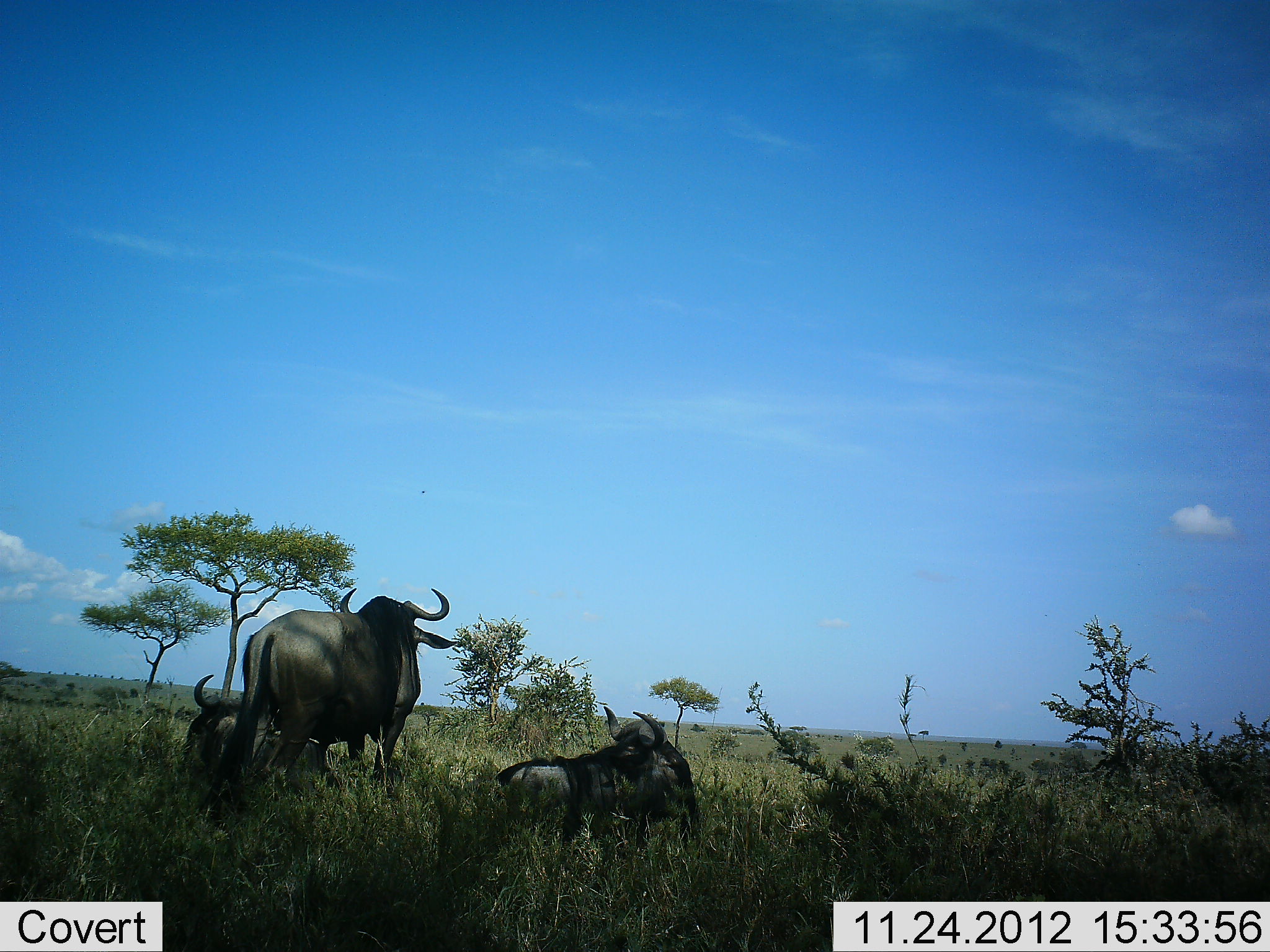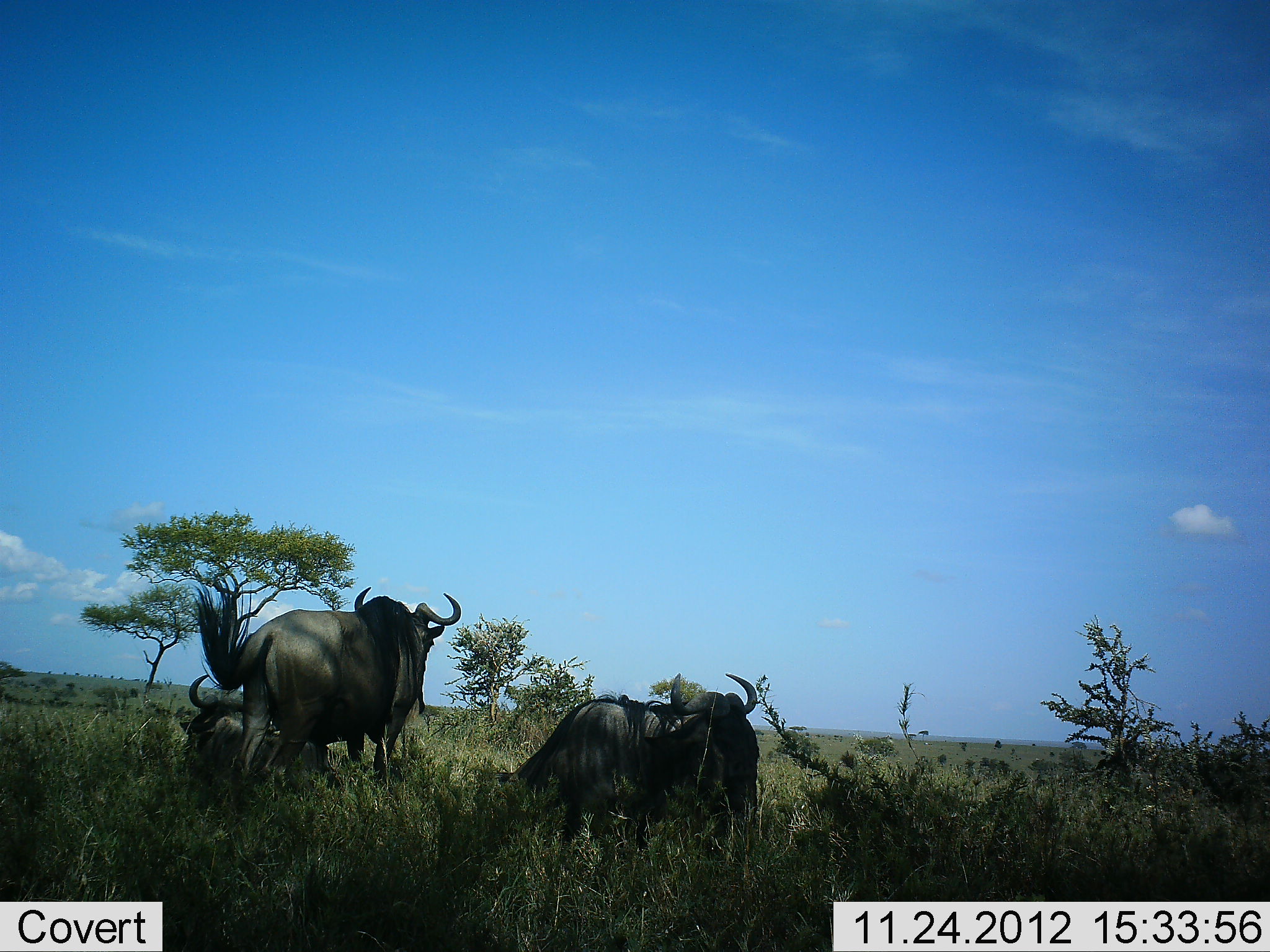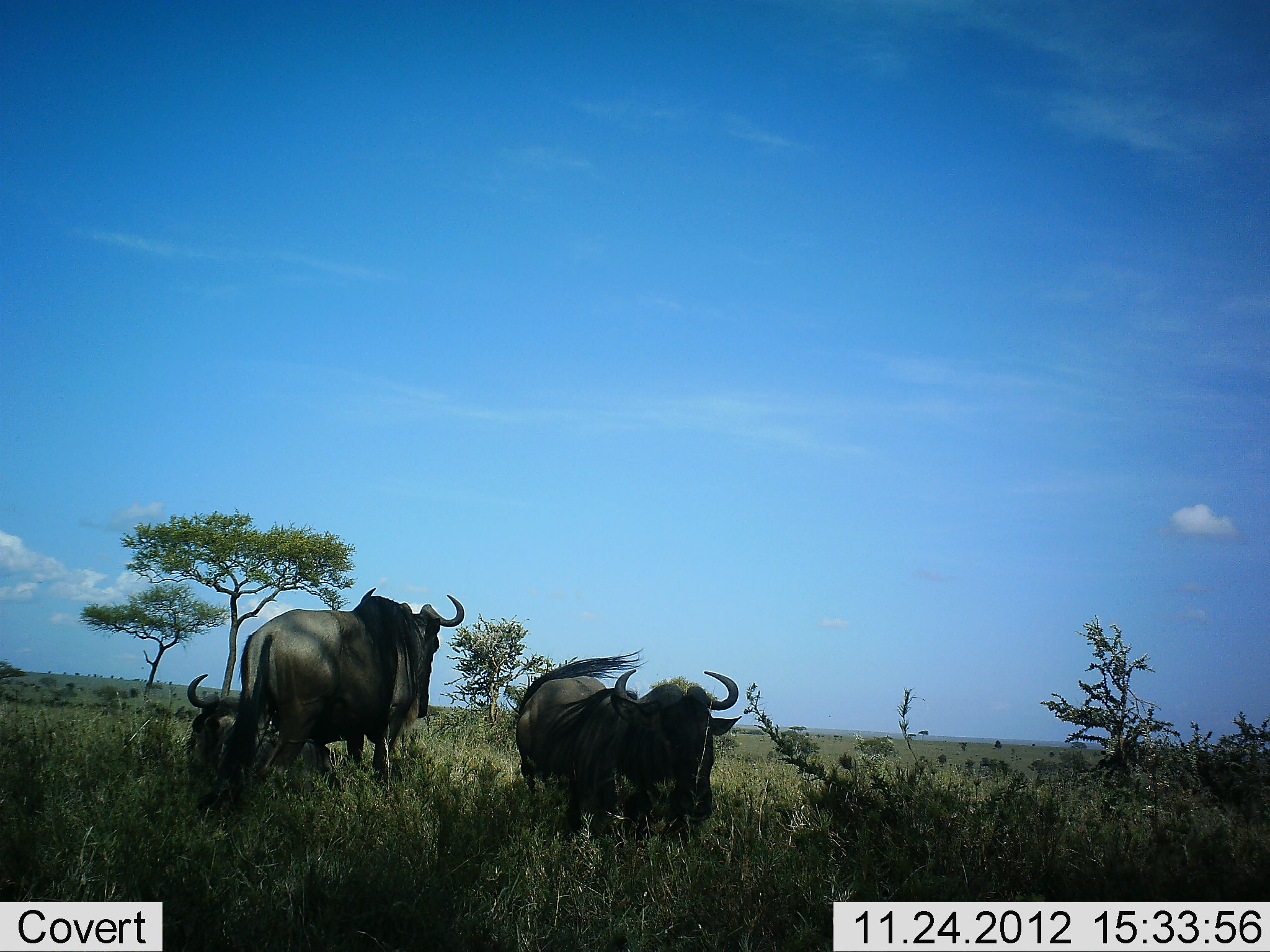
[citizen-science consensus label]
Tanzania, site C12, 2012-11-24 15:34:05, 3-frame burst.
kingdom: Animalia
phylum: Chordata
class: Mammalia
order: Artiodactyla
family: Bovidae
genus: Connochaetes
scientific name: Connochaetes taurinus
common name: blue wildebeest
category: wildebeest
Wildebeest (blue wildebeest) (Connochaetes taurinus), count 3. Behavior (volunteer vote fractions): standing 90%, resting 90%, moving 0%, interacting 0%. Young present (vote fraction): 0%. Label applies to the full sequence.